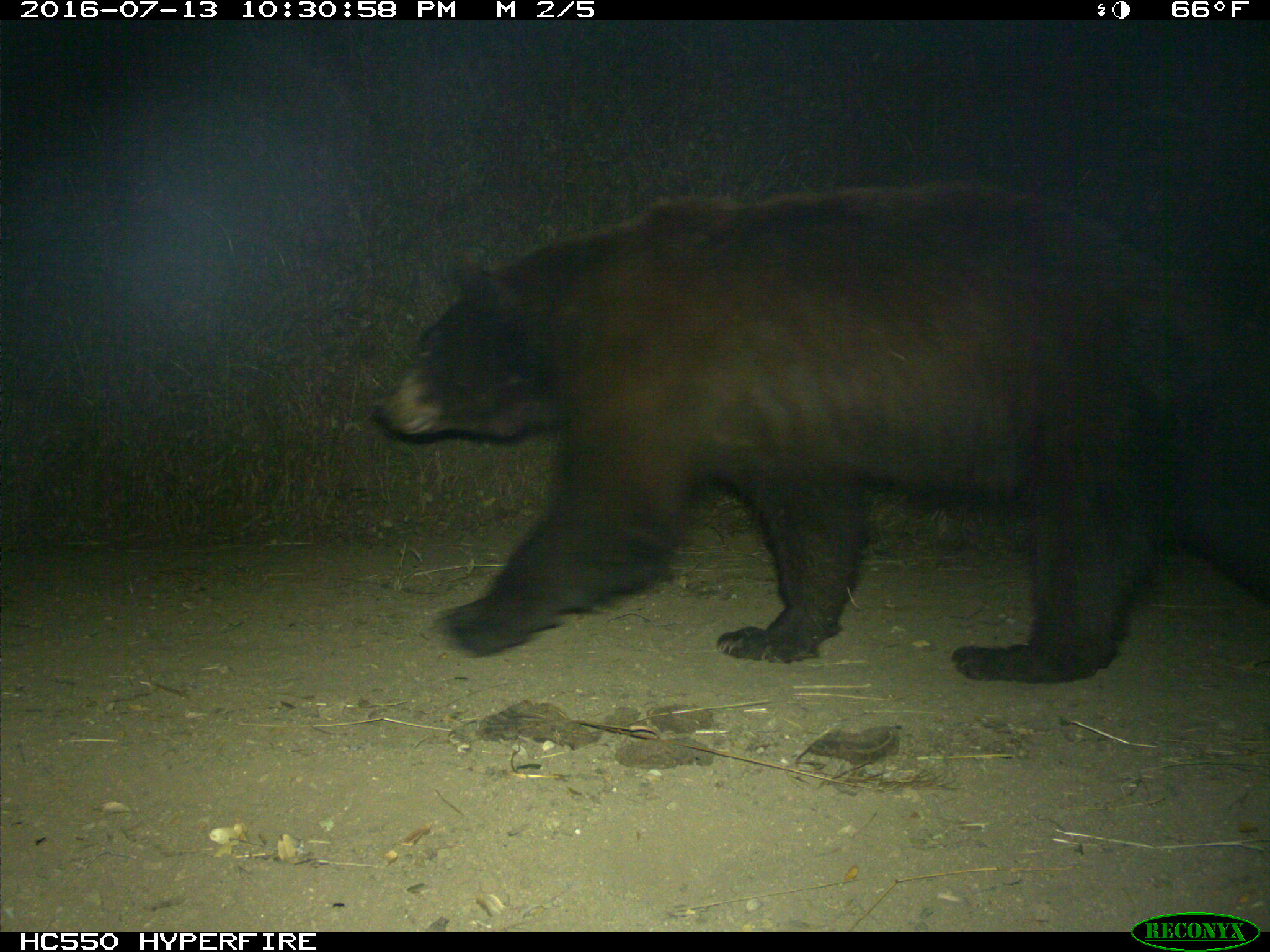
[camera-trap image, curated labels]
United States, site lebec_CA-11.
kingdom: Animalia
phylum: Chordata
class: Mammalia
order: Carnivora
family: Ursidae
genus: Ursus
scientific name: Ursus americanus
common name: american black bear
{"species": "Ursus americanus (american black bear)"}